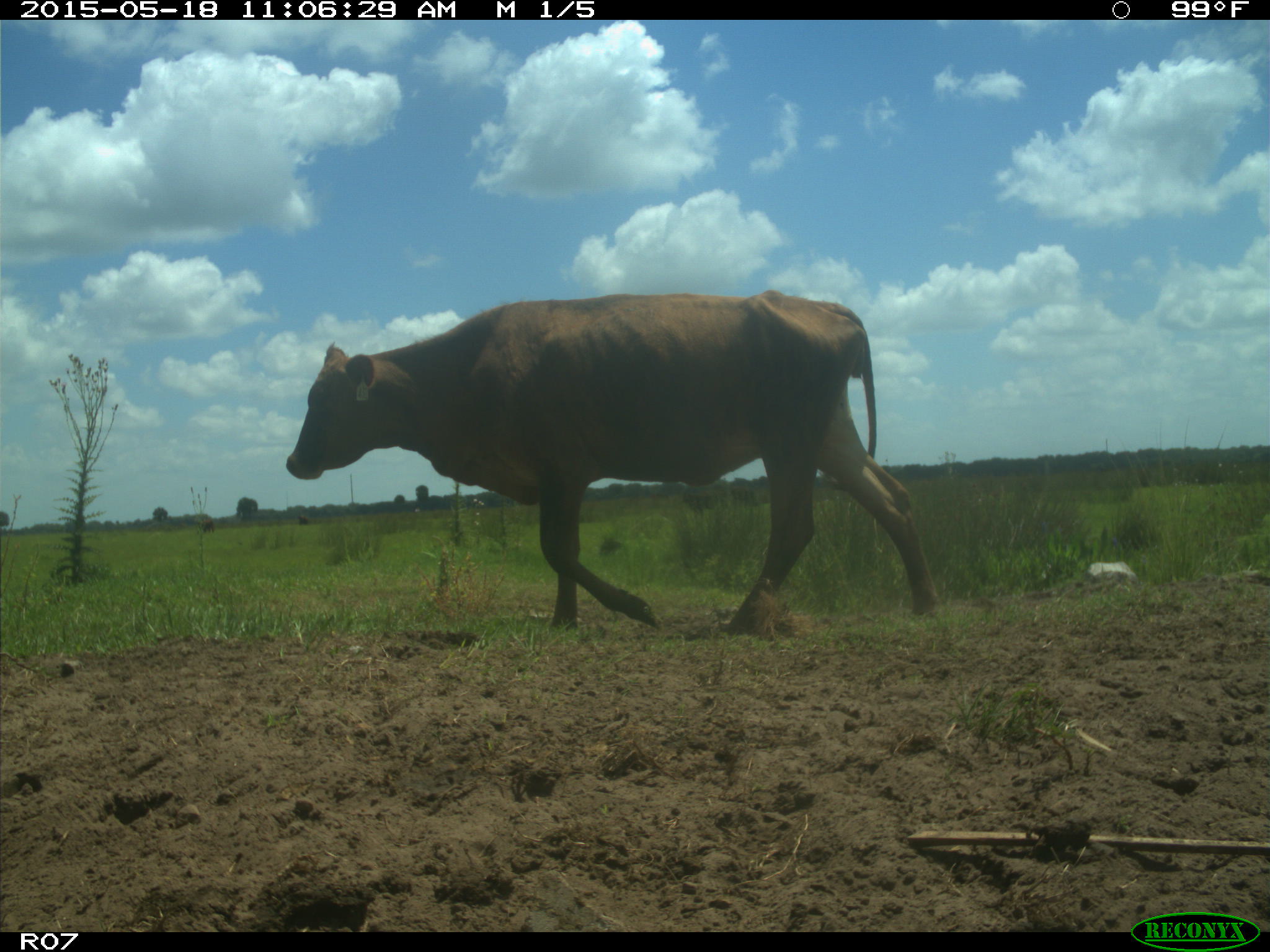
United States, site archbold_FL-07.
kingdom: Animalia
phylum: Chordata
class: Mammalia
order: Artiodactyla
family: Bovidae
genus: Bos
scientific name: Bos taurus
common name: domestic cow